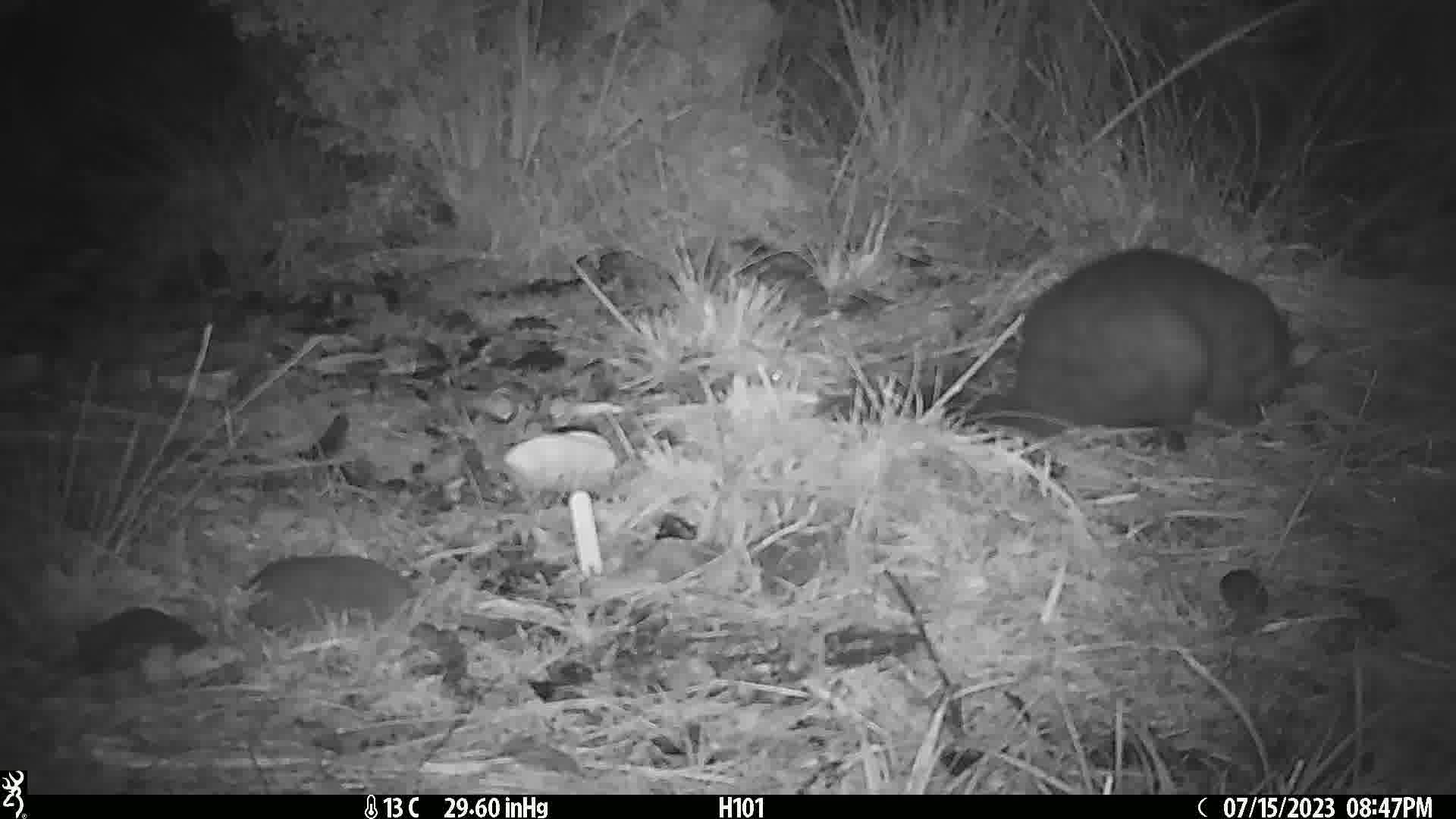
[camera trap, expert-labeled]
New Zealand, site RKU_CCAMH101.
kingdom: Animalia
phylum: Chordata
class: Mammalia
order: Diprotodontia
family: Phalangeridae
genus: Trichosurus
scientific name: Trichosurus vulpecula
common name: common brushtail possum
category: possum